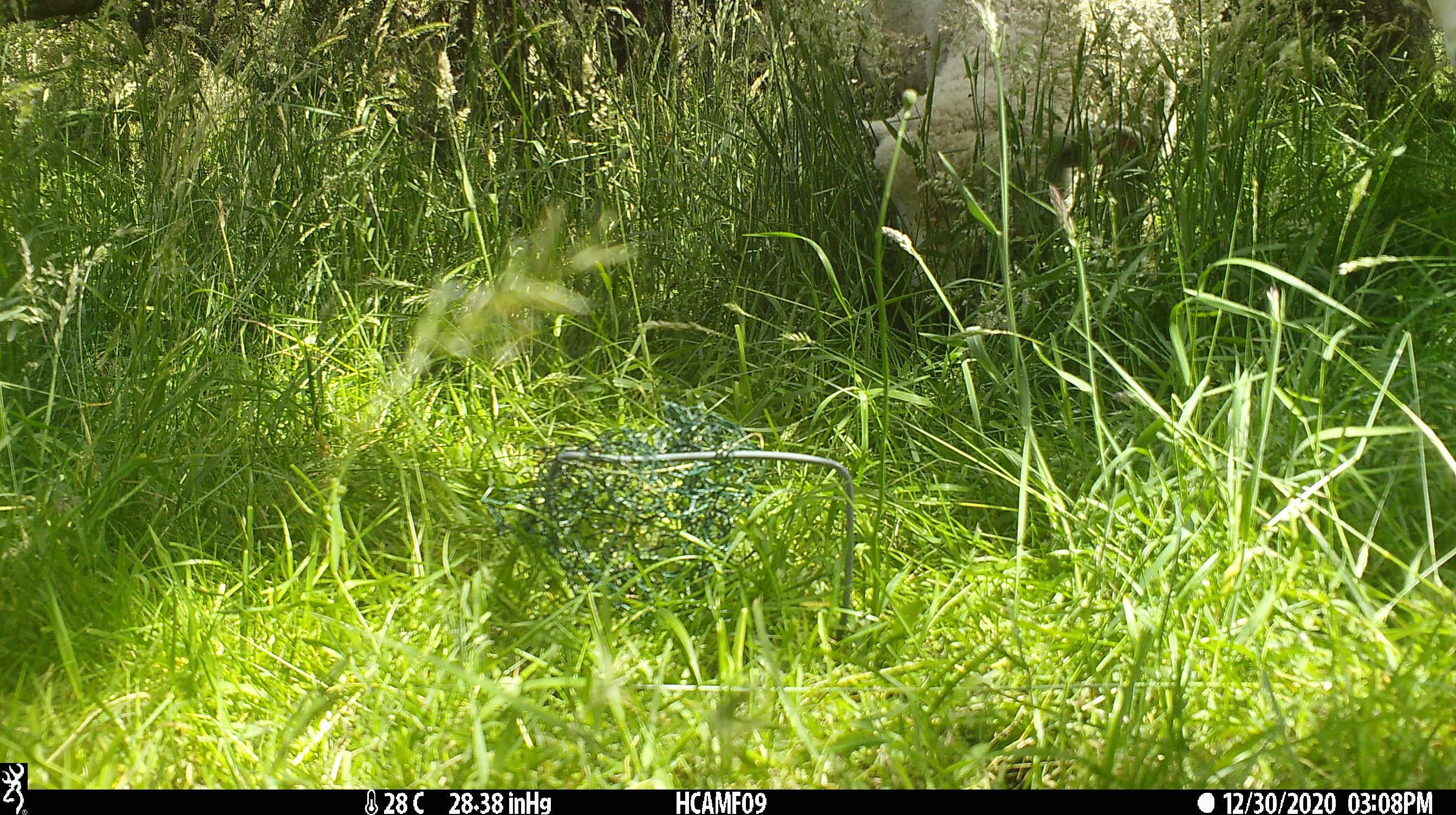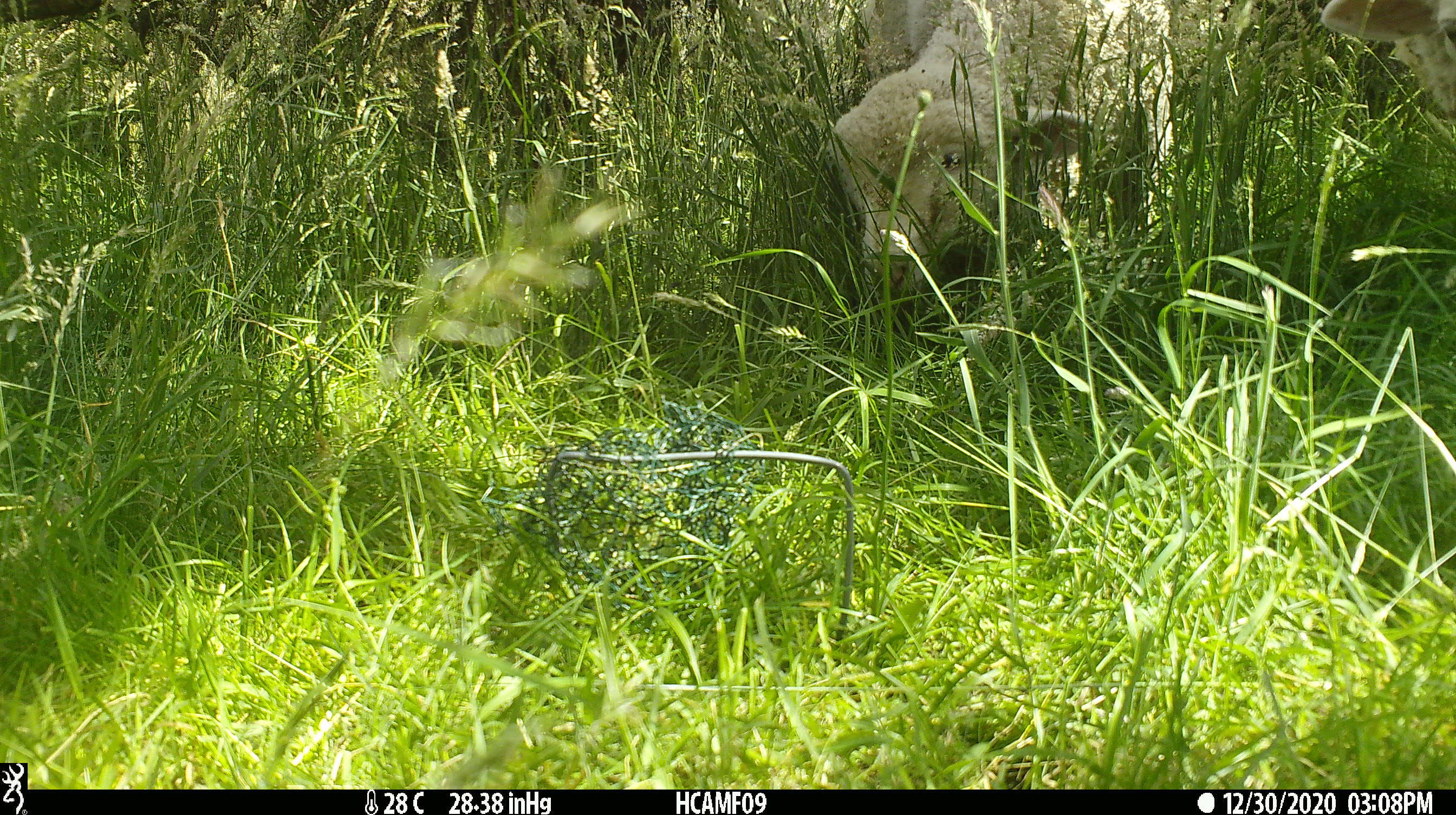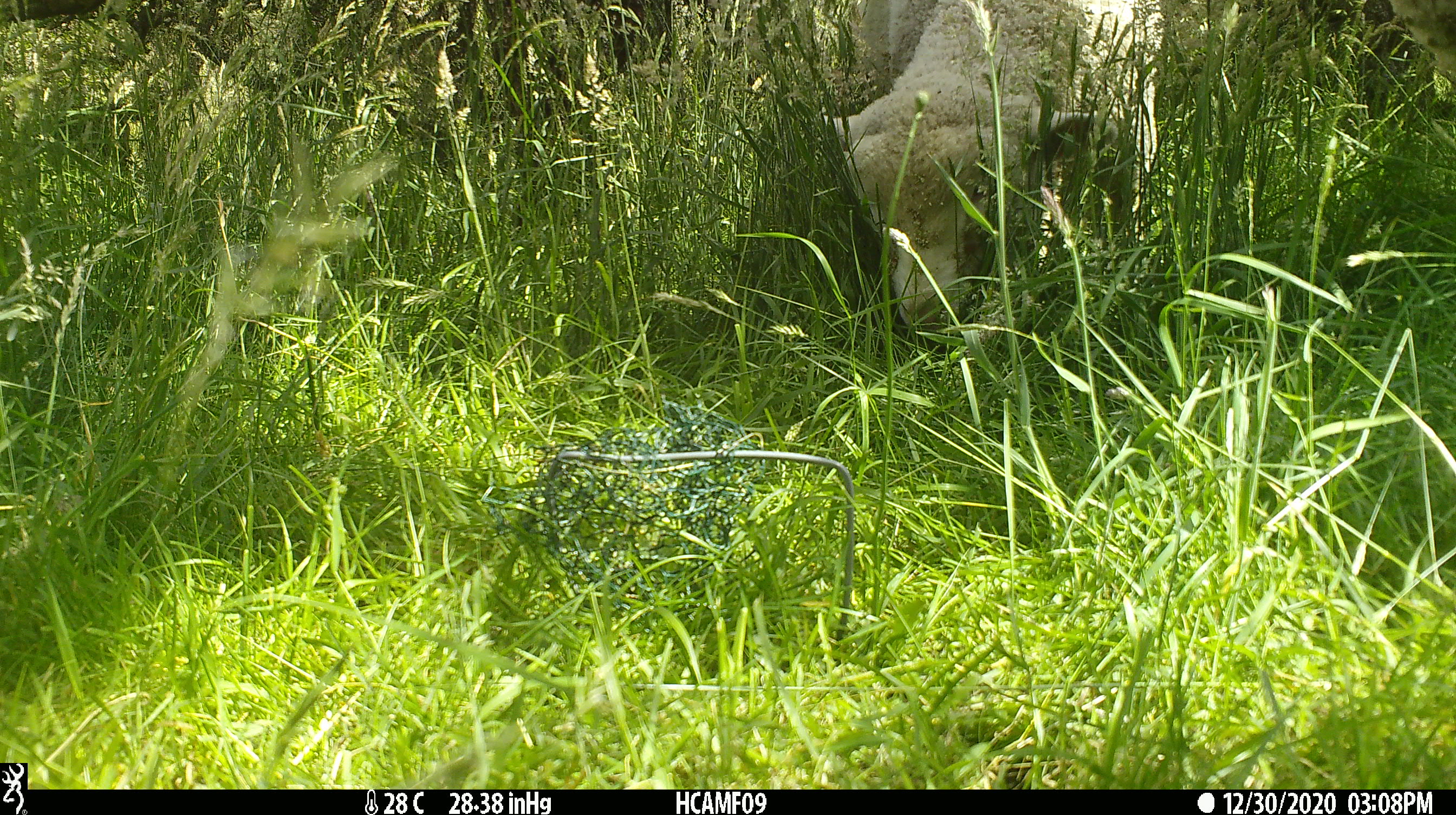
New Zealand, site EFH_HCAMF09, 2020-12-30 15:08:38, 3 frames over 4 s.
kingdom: Animalia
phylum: Chordata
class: Mammalia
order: Artiodactyla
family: Bovidae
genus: Ovis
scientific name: Ovis aries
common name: domestic sheep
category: sheep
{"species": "sheep (domestic sheep) (Ovis aries)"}